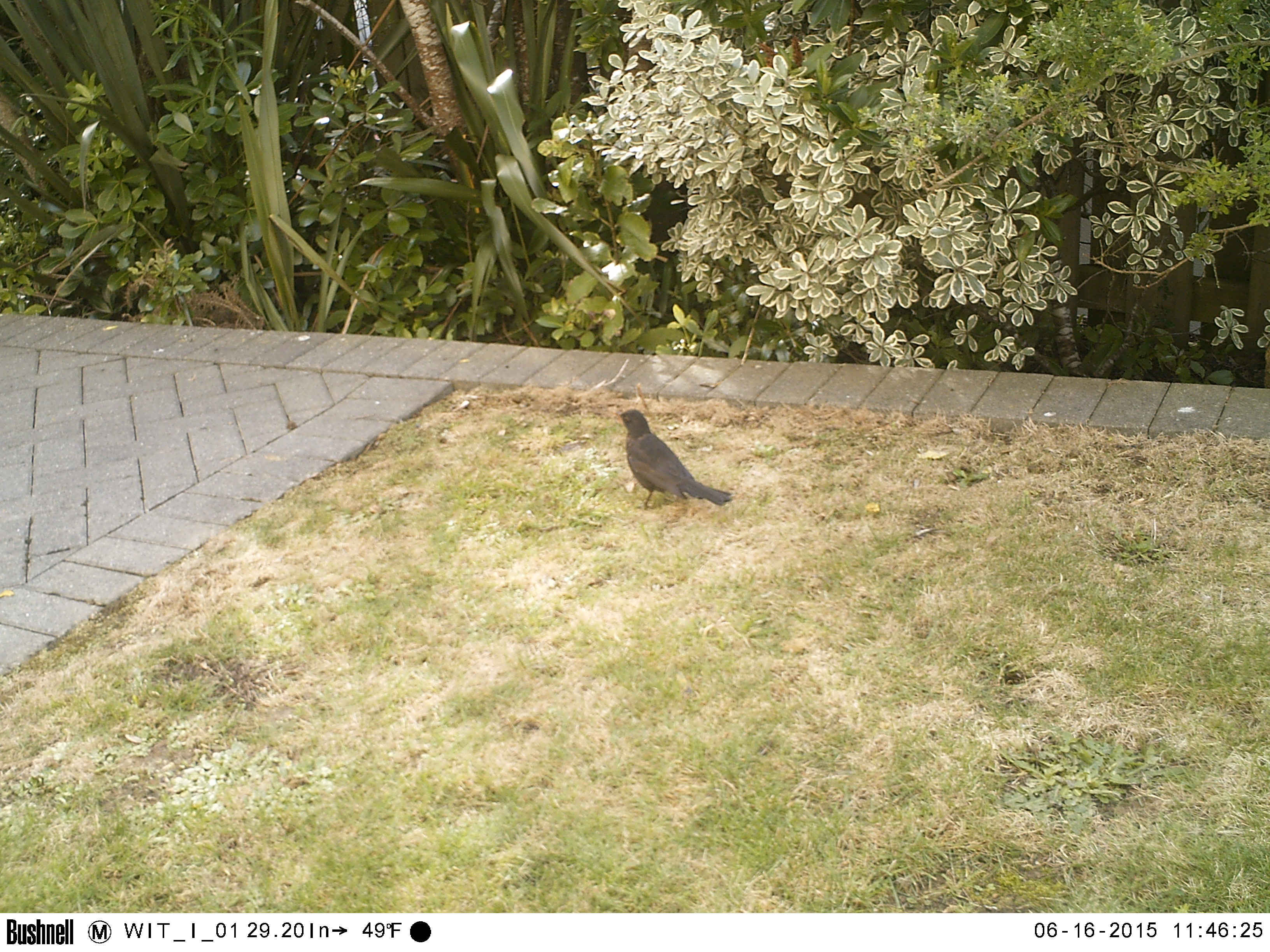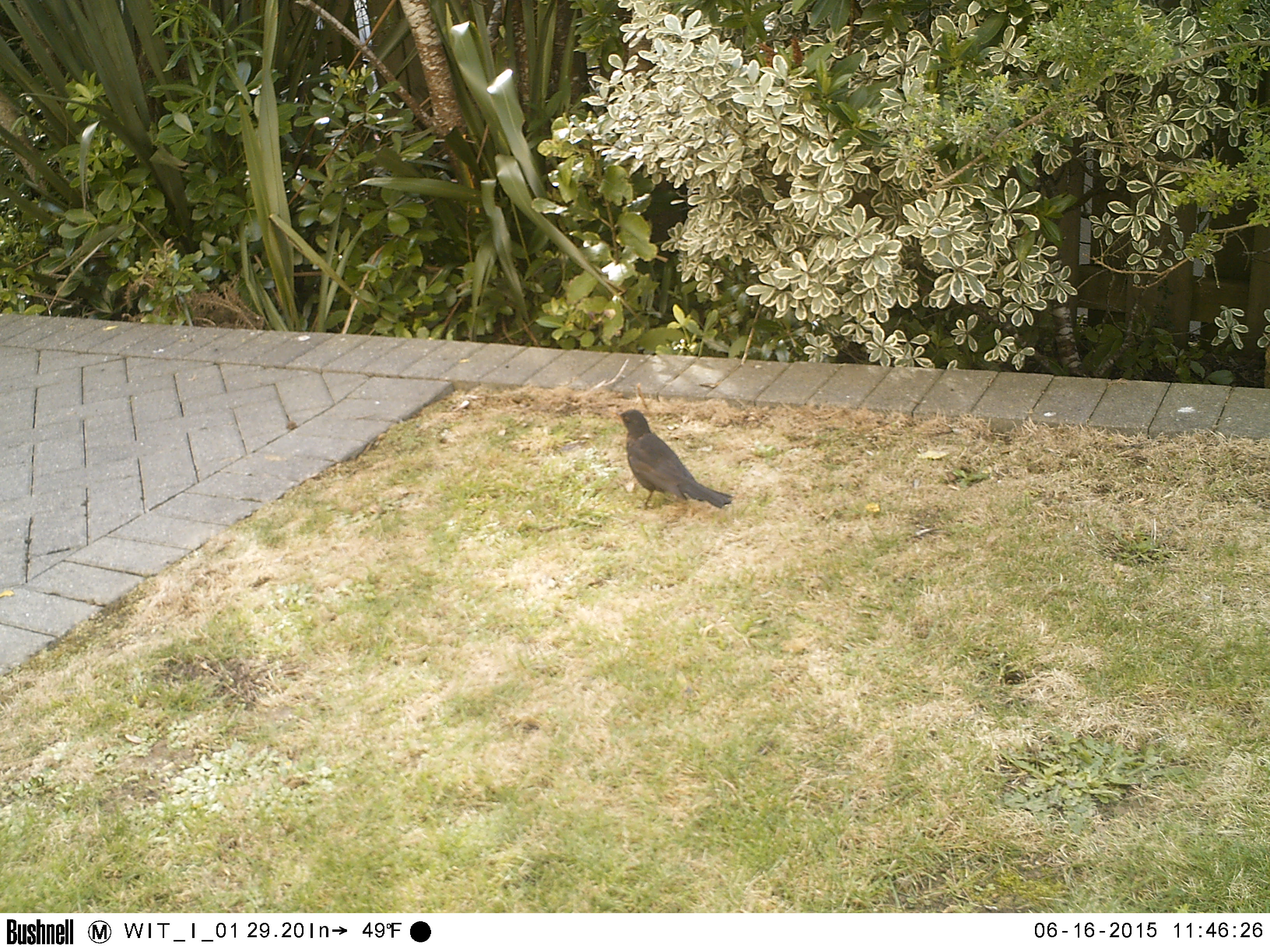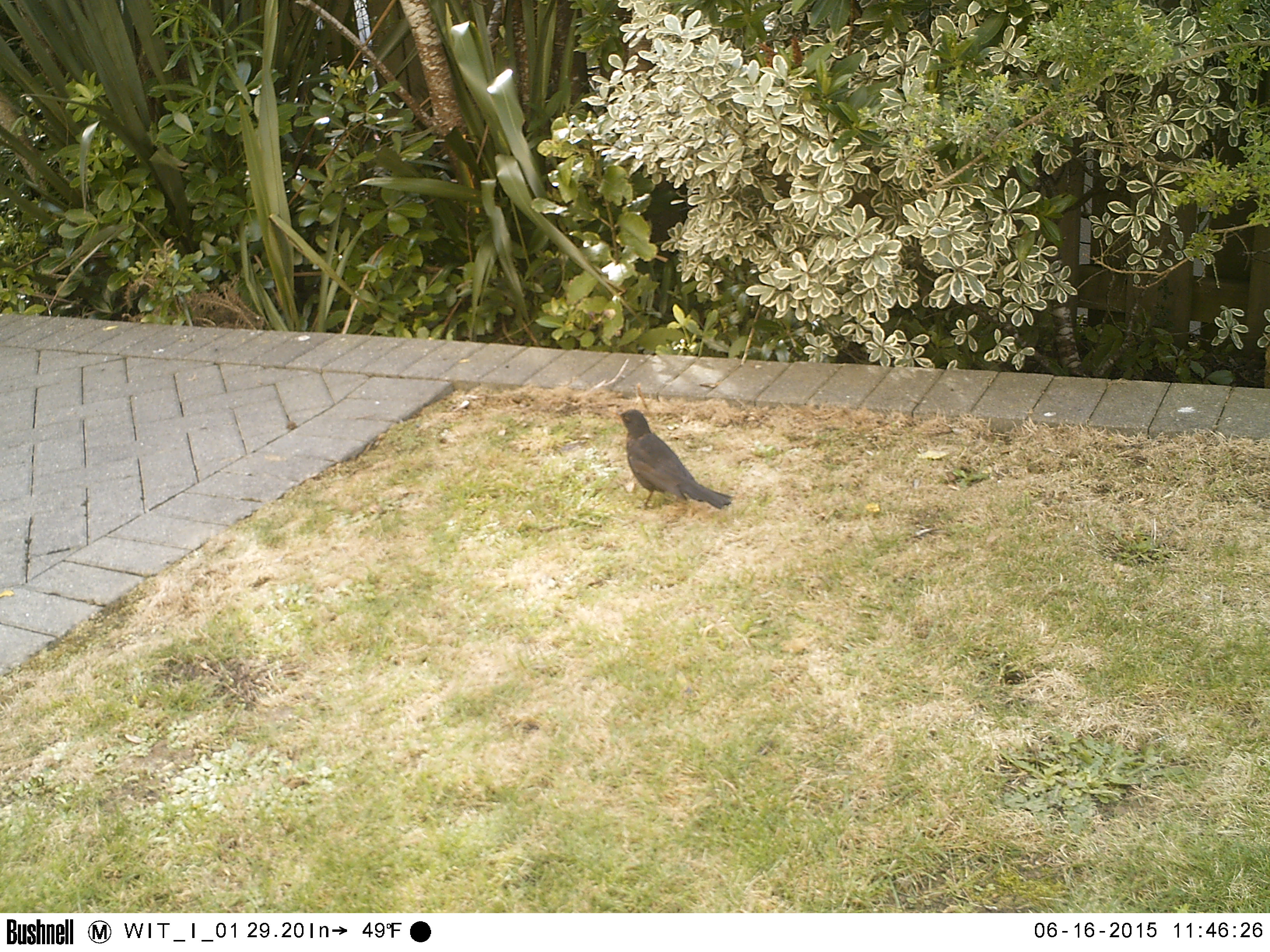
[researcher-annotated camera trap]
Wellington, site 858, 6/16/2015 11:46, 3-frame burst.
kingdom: Animalia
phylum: Chordata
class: Aves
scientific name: Aves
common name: bird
Bird (Aves).